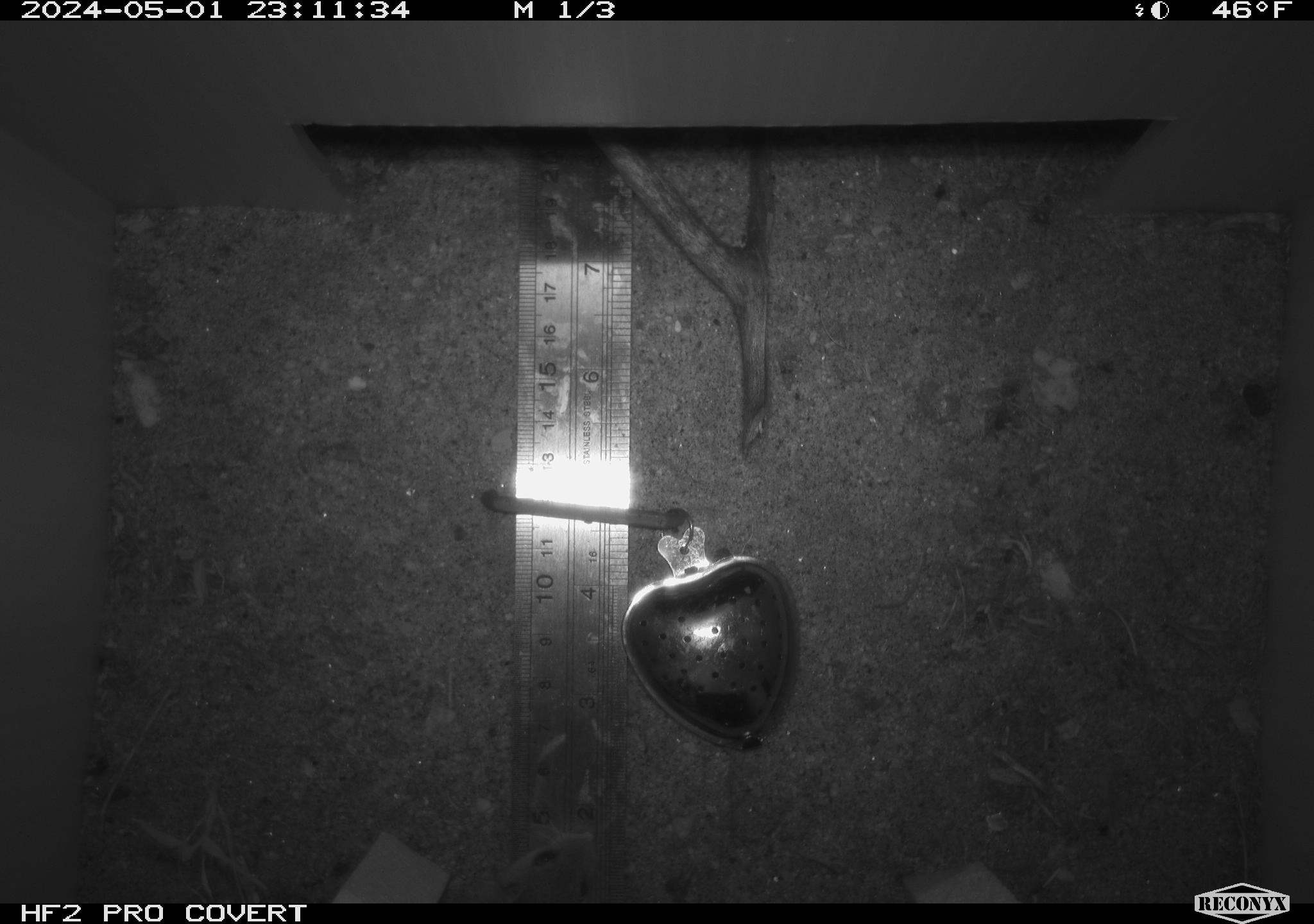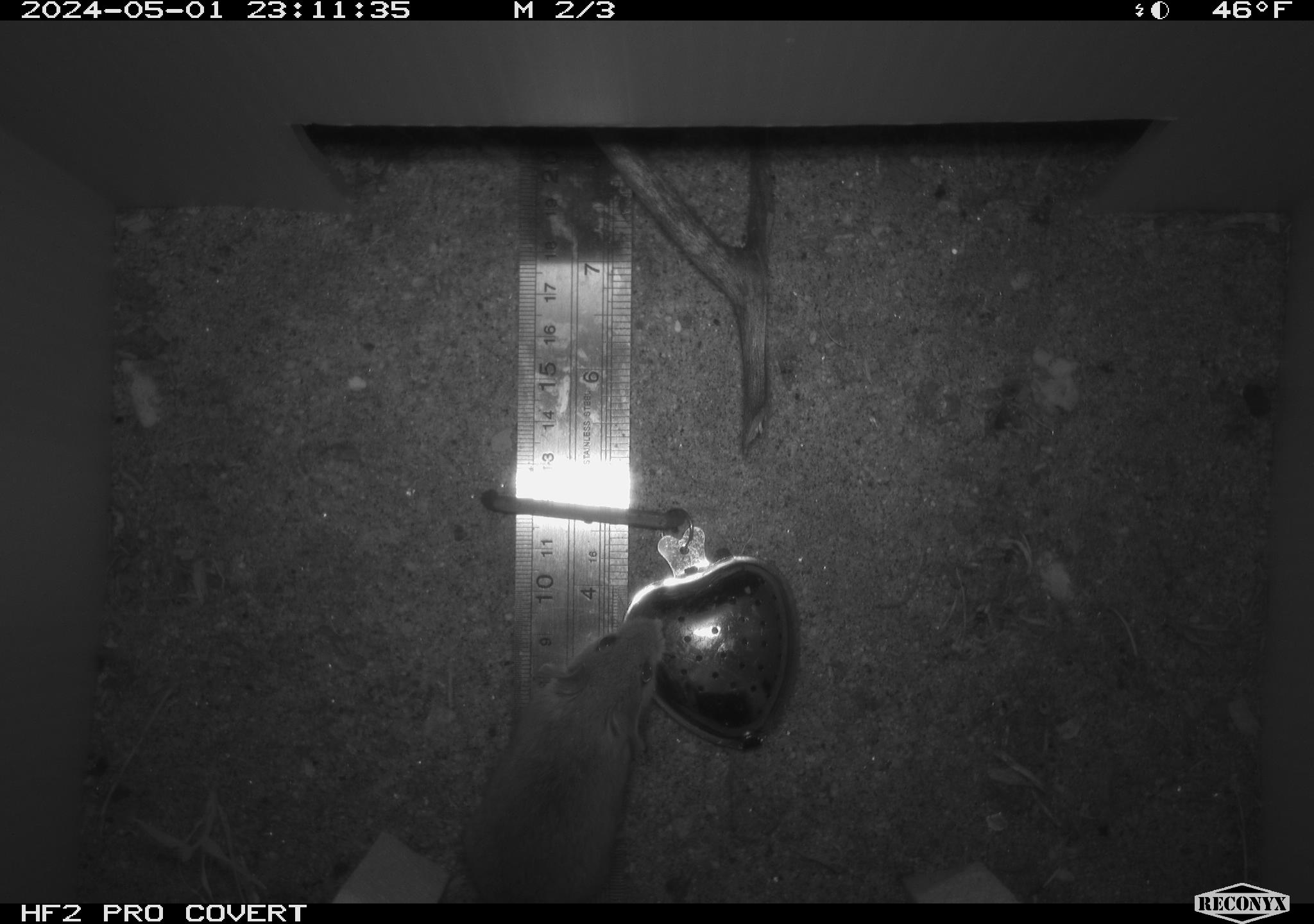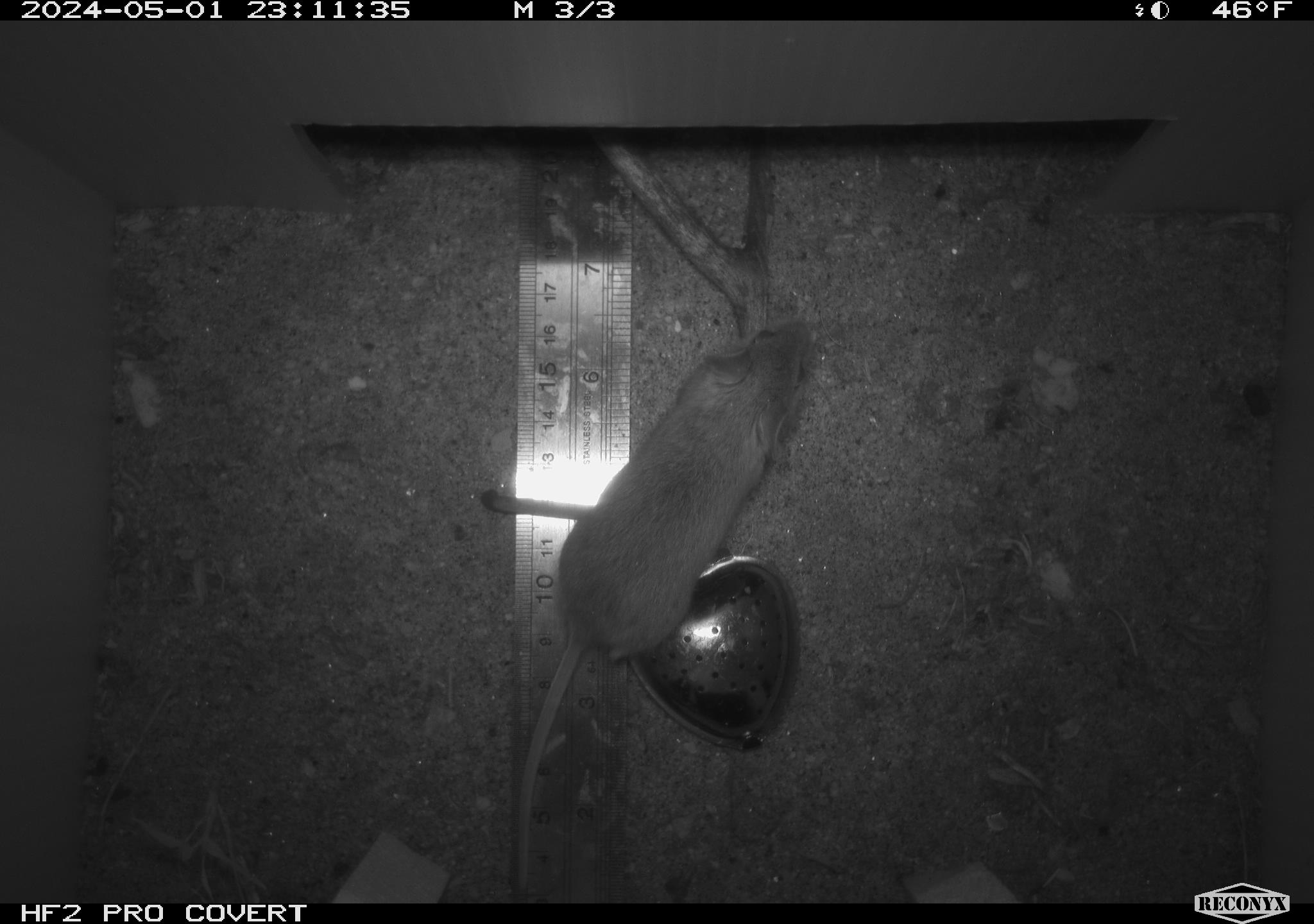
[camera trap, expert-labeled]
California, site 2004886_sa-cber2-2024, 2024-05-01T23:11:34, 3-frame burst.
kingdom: Animalia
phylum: Chordata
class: Mammalia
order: Rodentia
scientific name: Rodentia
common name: mouse species